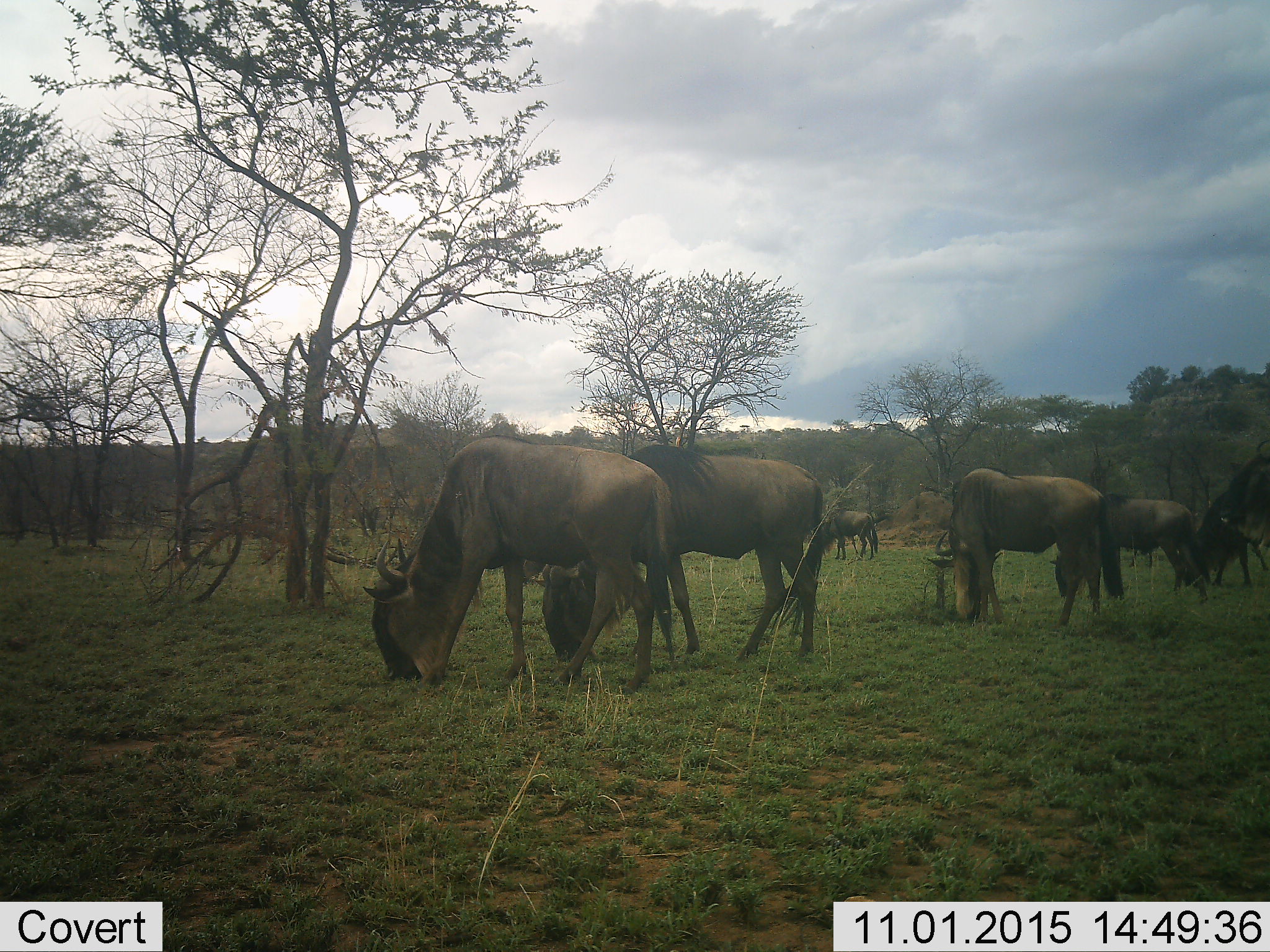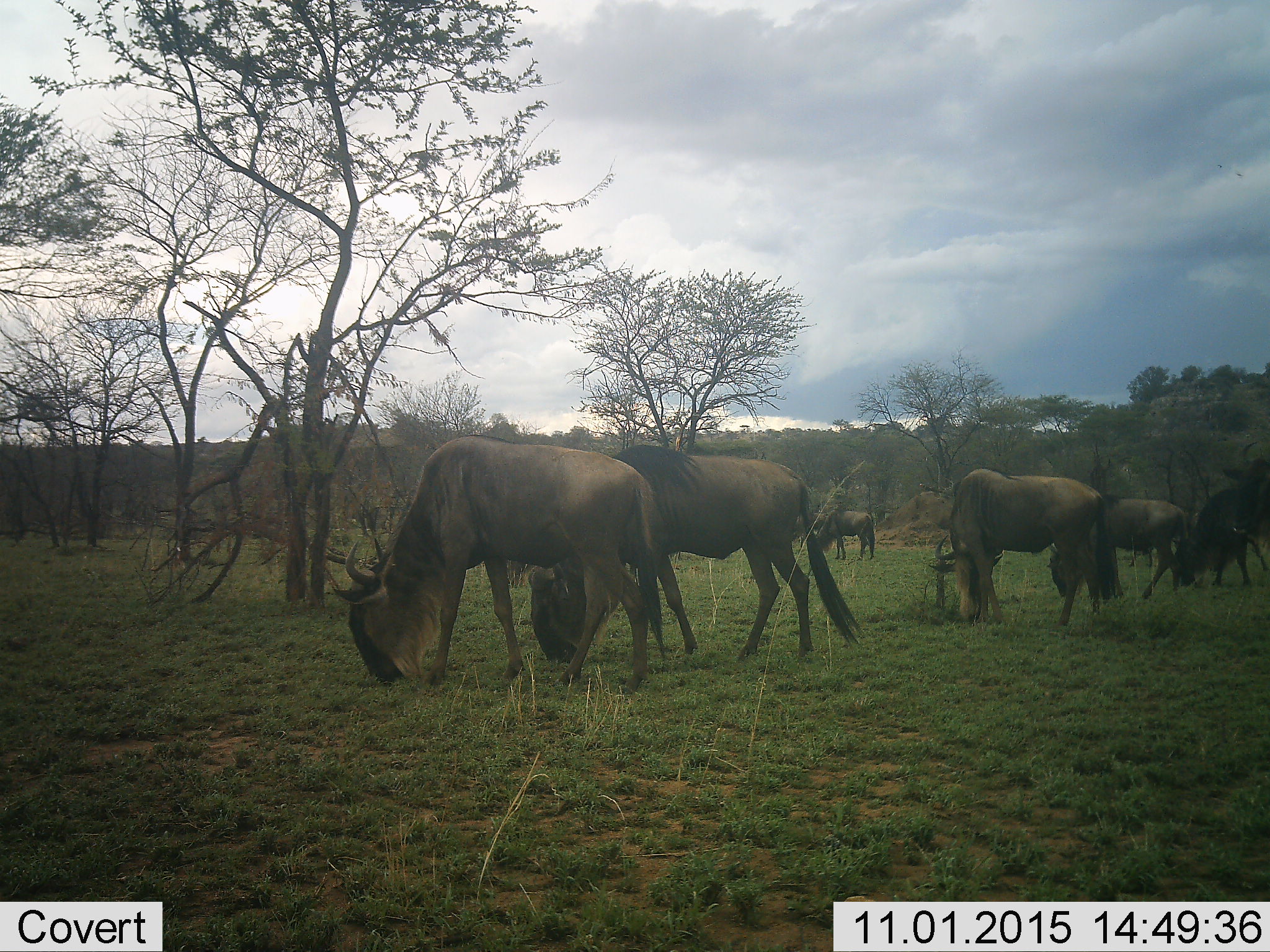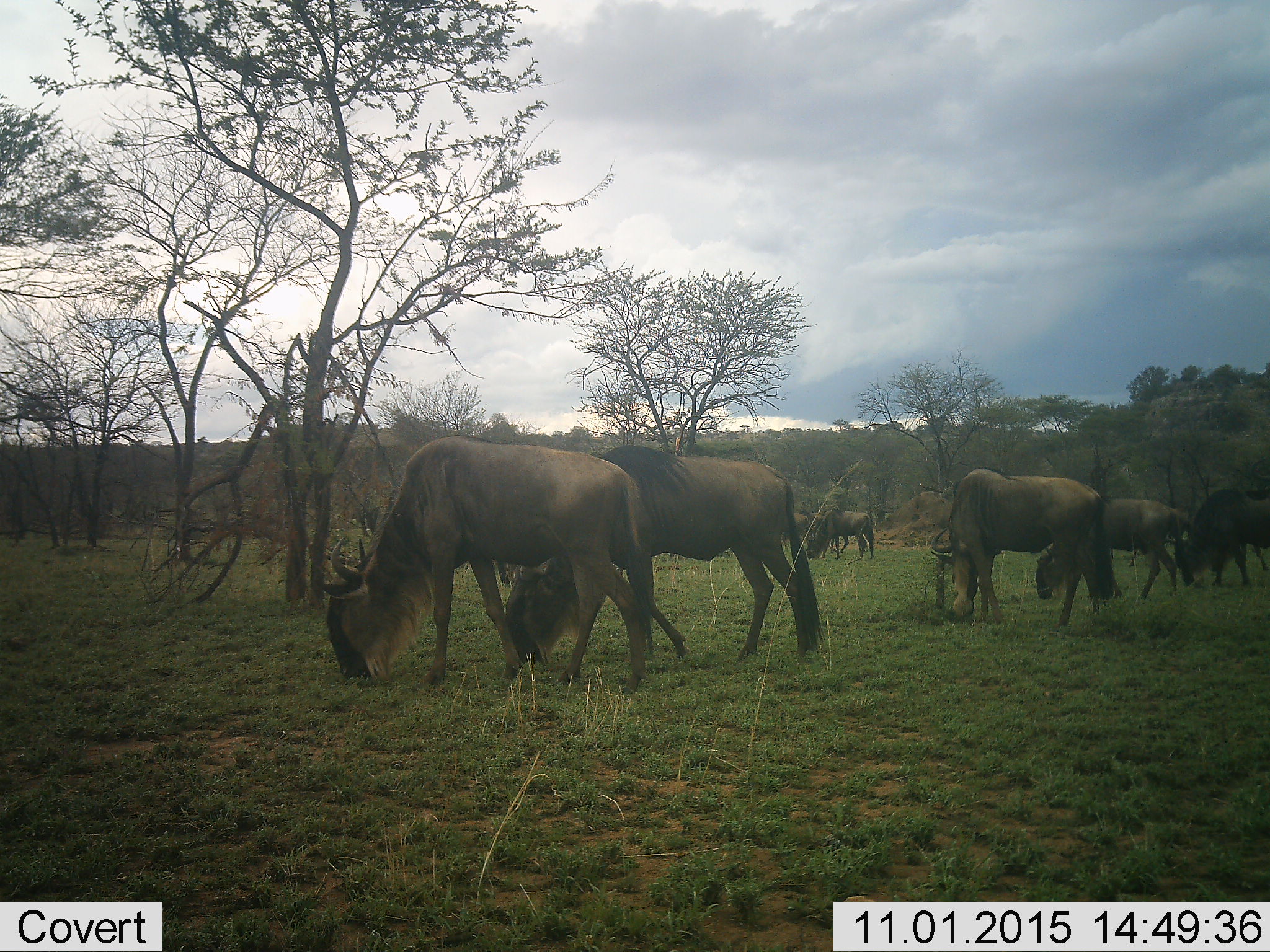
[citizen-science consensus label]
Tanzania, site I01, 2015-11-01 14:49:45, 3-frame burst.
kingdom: Animalia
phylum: Chordata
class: Mammalia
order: Artiodactyla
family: Bovidae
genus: Connochaetes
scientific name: Connochaetes taurinus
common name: blue wildebeest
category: wildebeest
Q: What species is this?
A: Wildebeest (blue wildebeest) (Connochaetes taurinus).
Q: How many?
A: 7.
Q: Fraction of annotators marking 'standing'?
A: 10%.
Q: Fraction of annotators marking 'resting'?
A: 0%.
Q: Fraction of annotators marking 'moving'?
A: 10%.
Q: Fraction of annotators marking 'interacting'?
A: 0%.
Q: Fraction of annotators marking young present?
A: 10%.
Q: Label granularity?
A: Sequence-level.